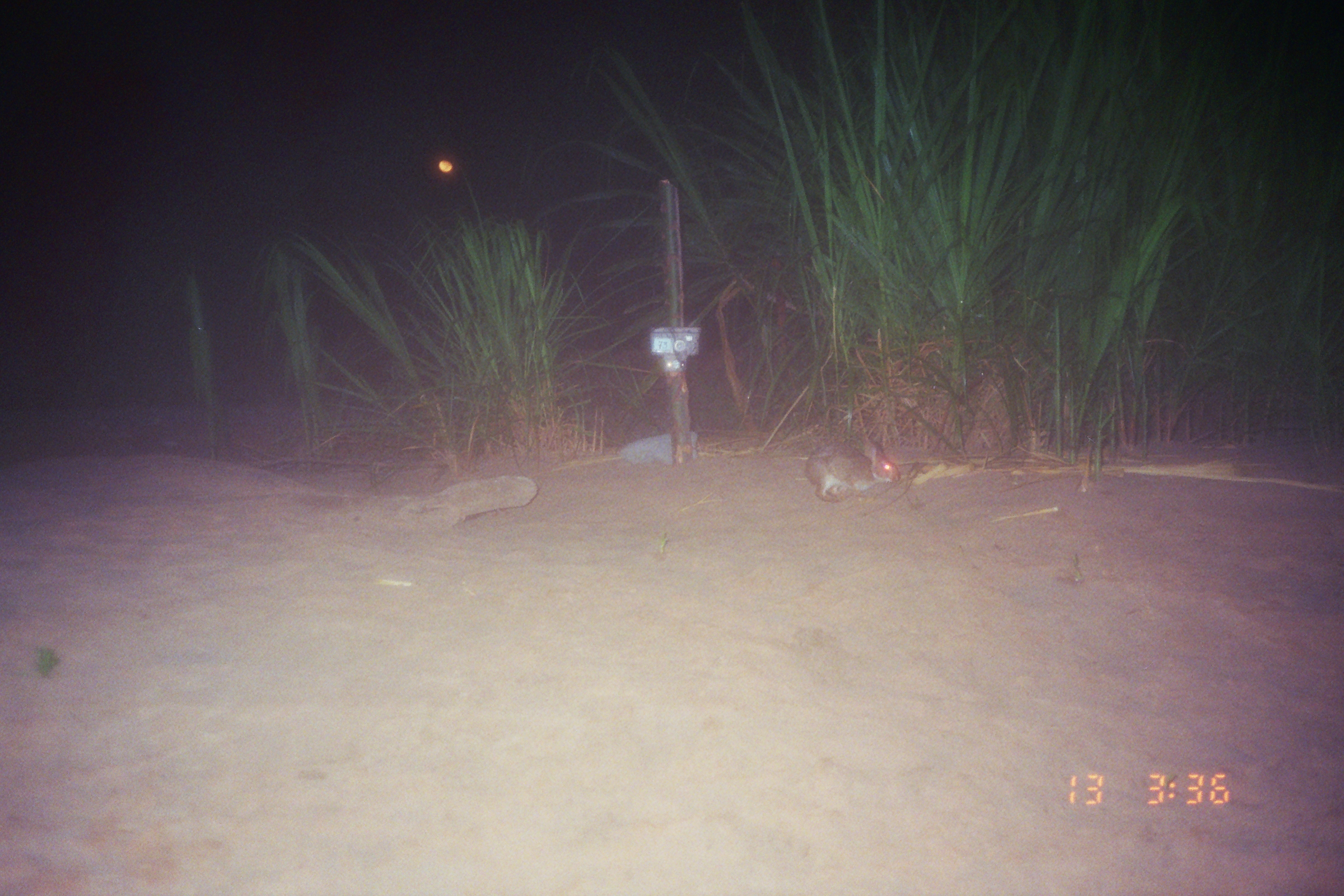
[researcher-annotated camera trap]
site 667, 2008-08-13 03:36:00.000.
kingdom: Animalia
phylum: Chordata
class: Mammalia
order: Lagomorpha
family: Leporidae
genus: Sylvilagus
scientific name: Sylvilagus brasiliensis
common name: tapeti